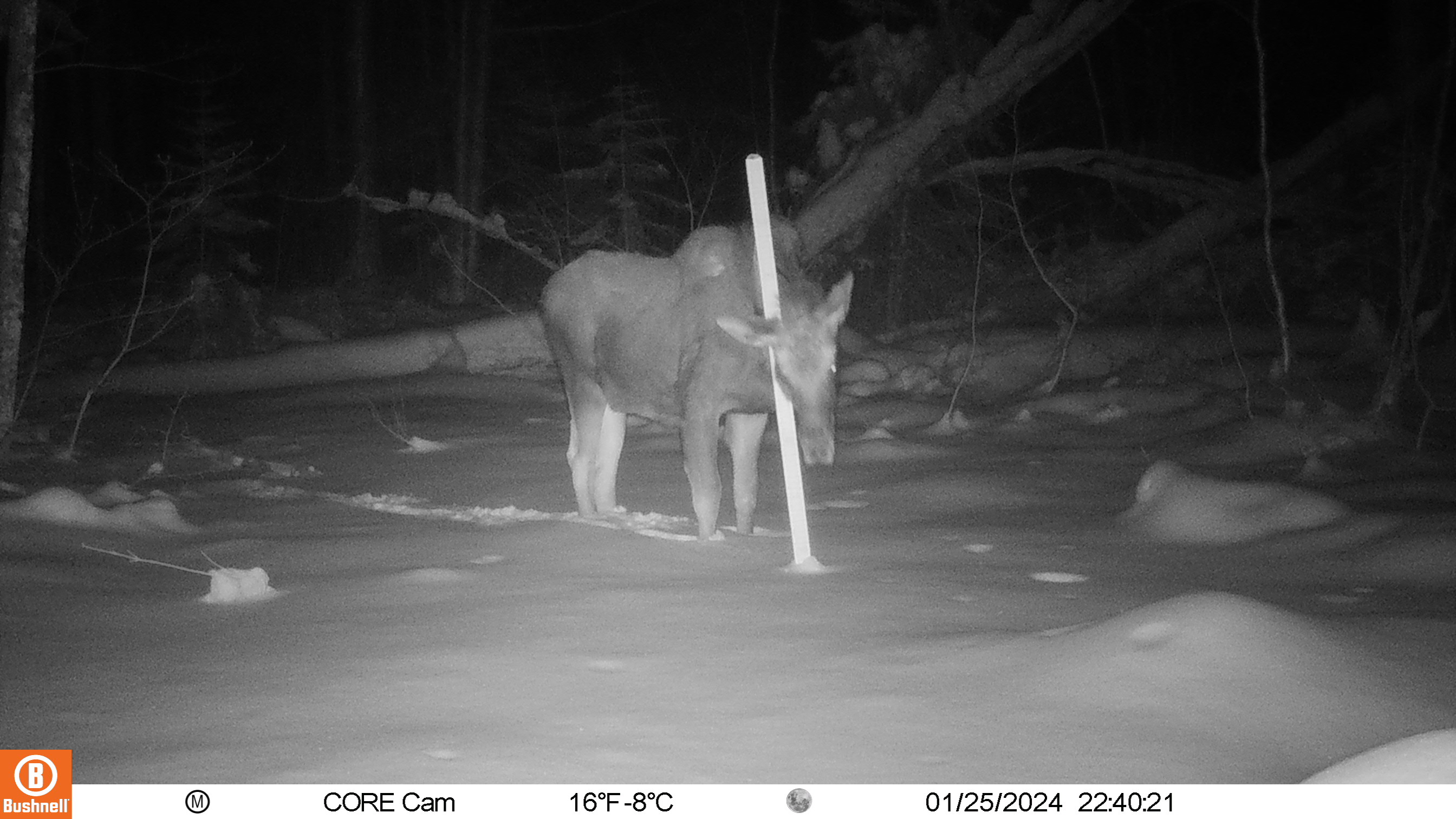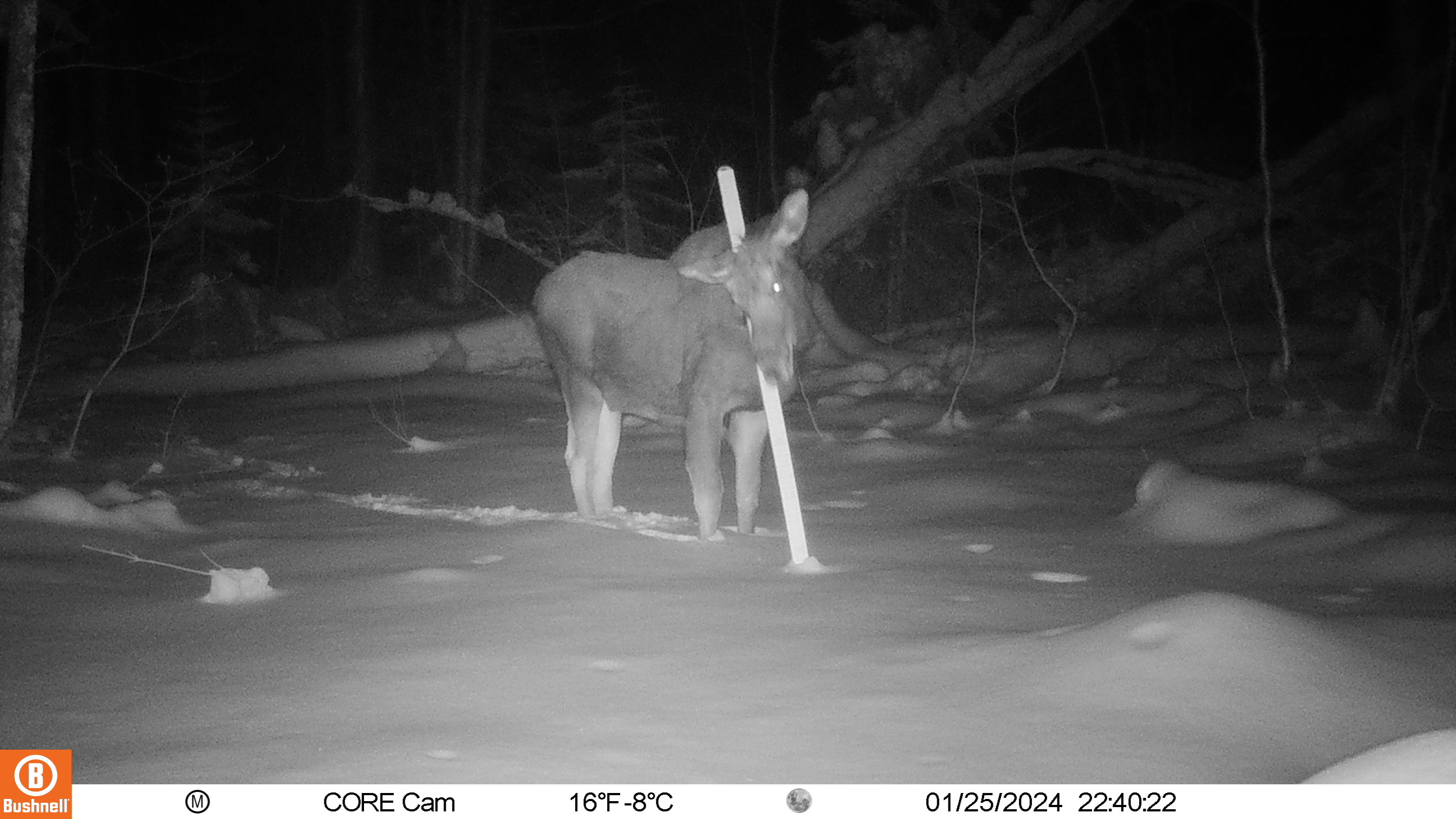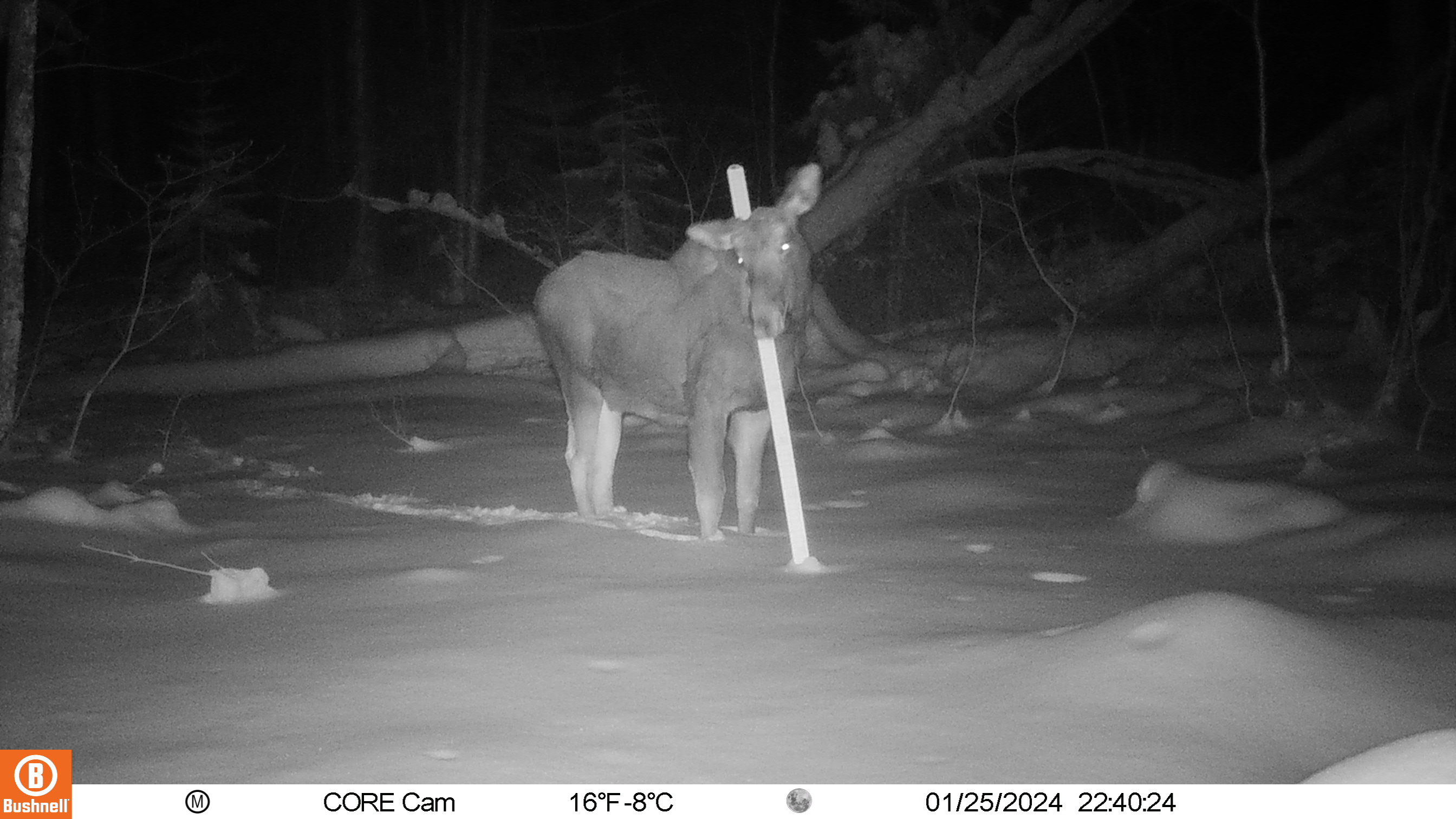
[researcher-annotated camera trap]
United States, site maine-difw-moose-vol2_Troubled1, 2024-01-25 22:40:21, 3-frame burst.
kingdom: Animalia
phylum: Chordata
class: Mammalia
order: Artiodactyla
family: Cervidae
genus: Alces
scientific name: Alces alces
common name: moose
Moose (Alces alces).